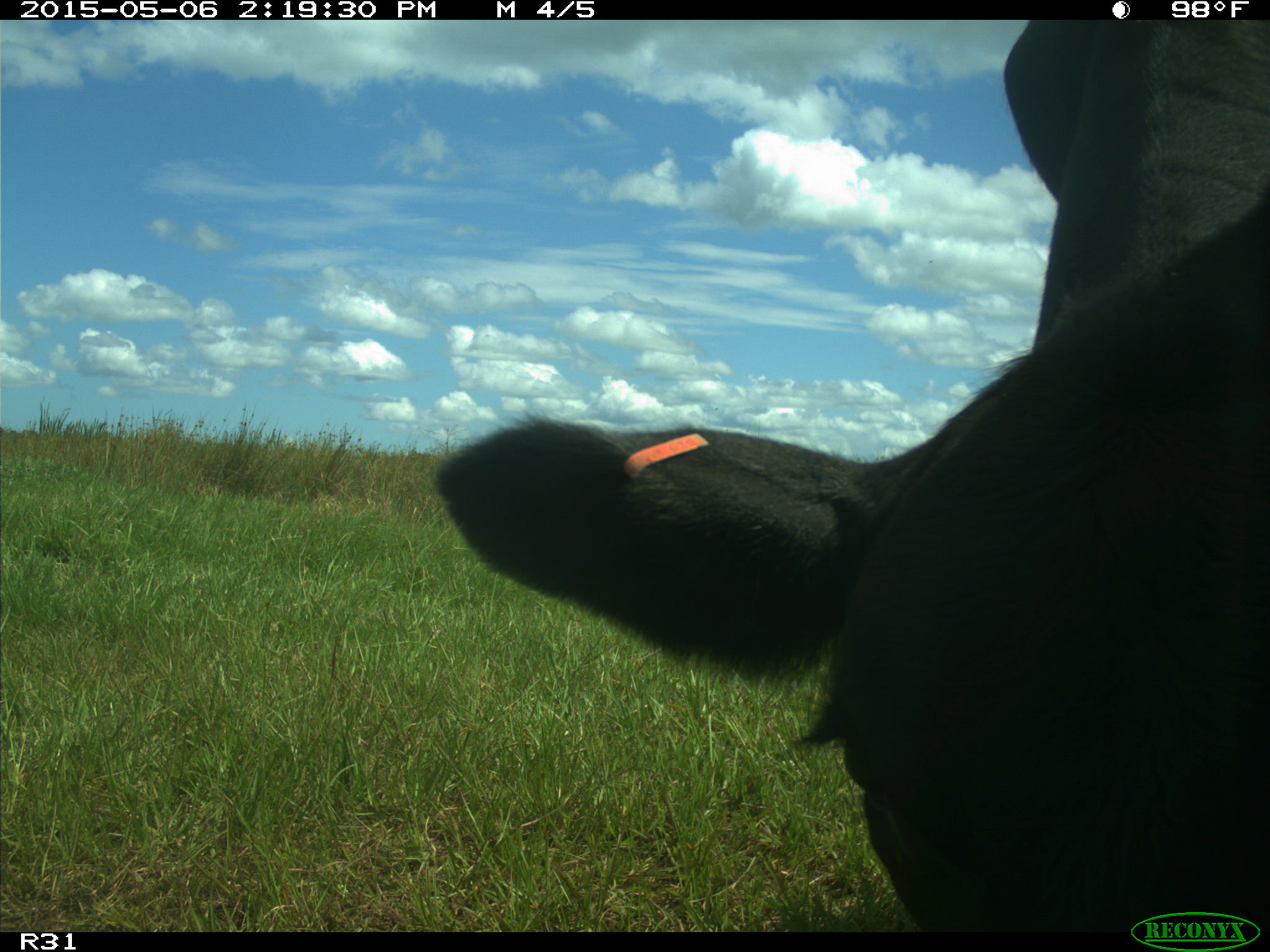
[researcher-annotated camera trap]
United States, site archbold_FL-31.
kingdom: Animalia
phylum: Chordata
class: Mammalia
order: Artiodactyla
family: Bovidae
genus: Bos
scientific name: Bos taurus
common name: domestic cow